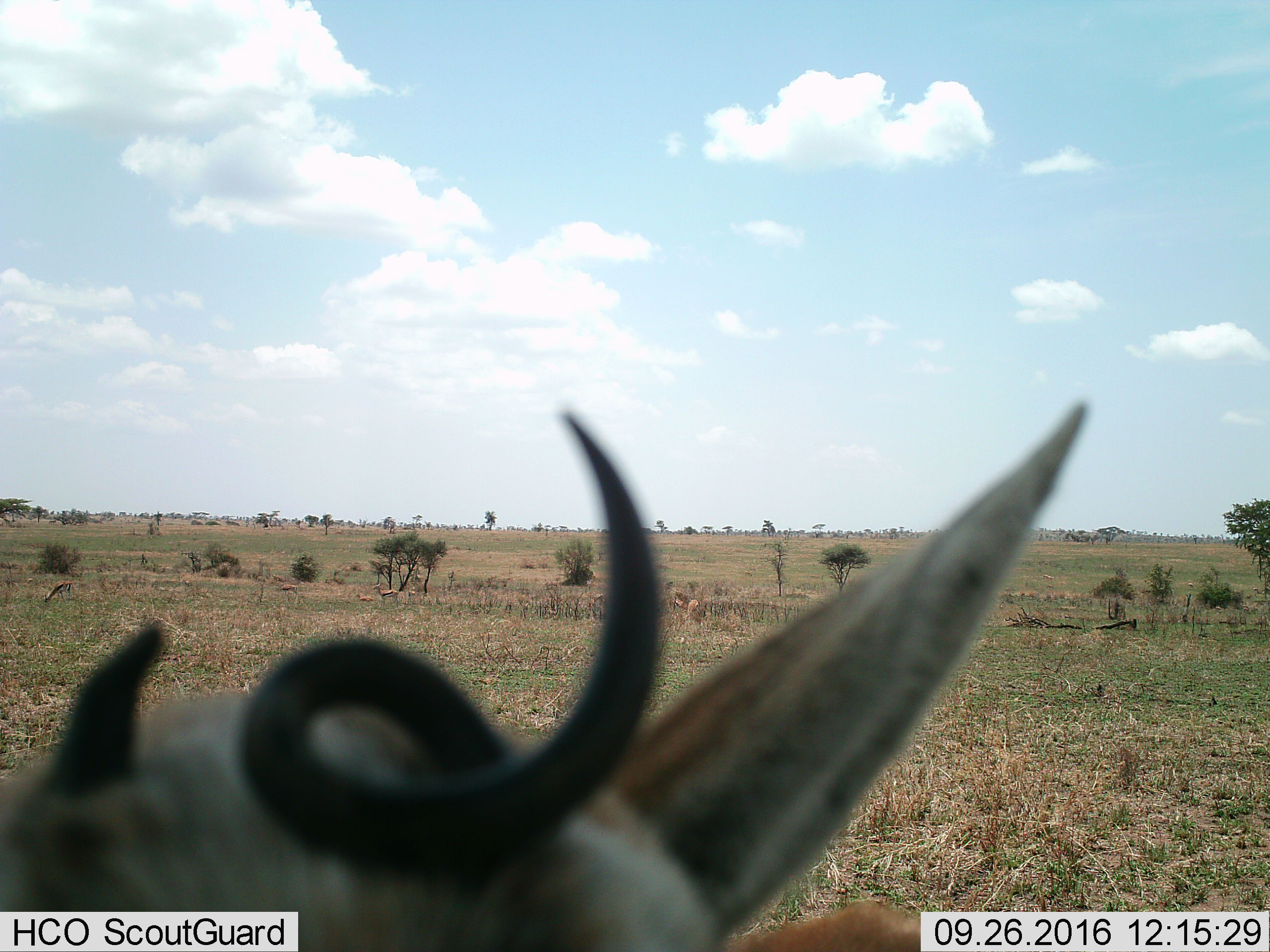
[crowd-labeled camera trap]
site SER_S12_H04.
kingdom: Animalia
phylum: Chordata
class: Mammalia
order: Artiodactyla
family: Bovidae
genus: Eudorcas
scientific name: Eudorcas thomsonii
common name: thomson's gazelle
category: gazellethomsons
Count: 8.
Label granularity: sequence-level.